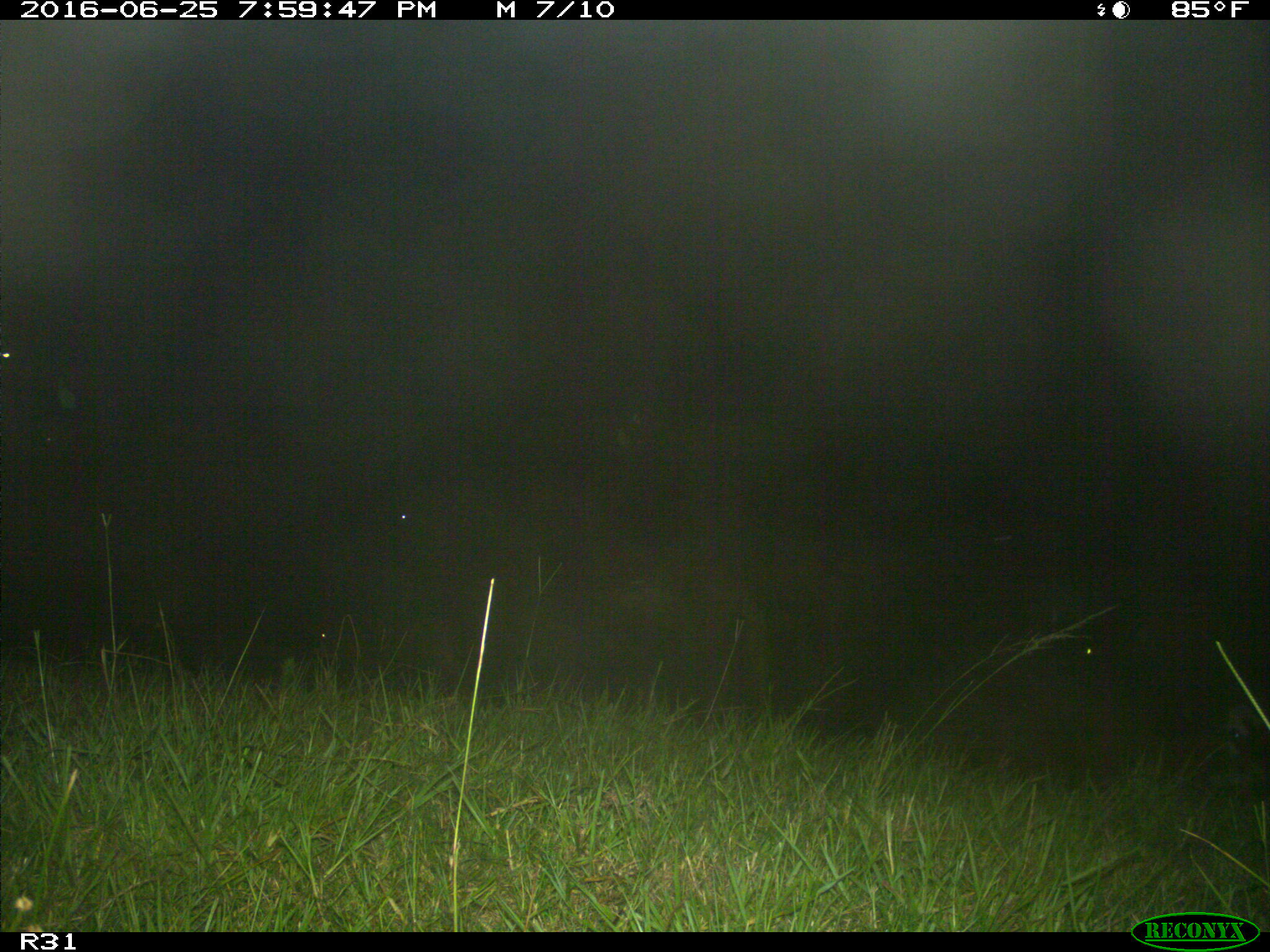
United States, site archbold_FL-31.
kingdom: Animalia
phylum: Chordata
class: Mammalia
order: Artiodactyla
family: Bovidae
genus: Bos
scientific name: Bos taurus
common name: domestic cow